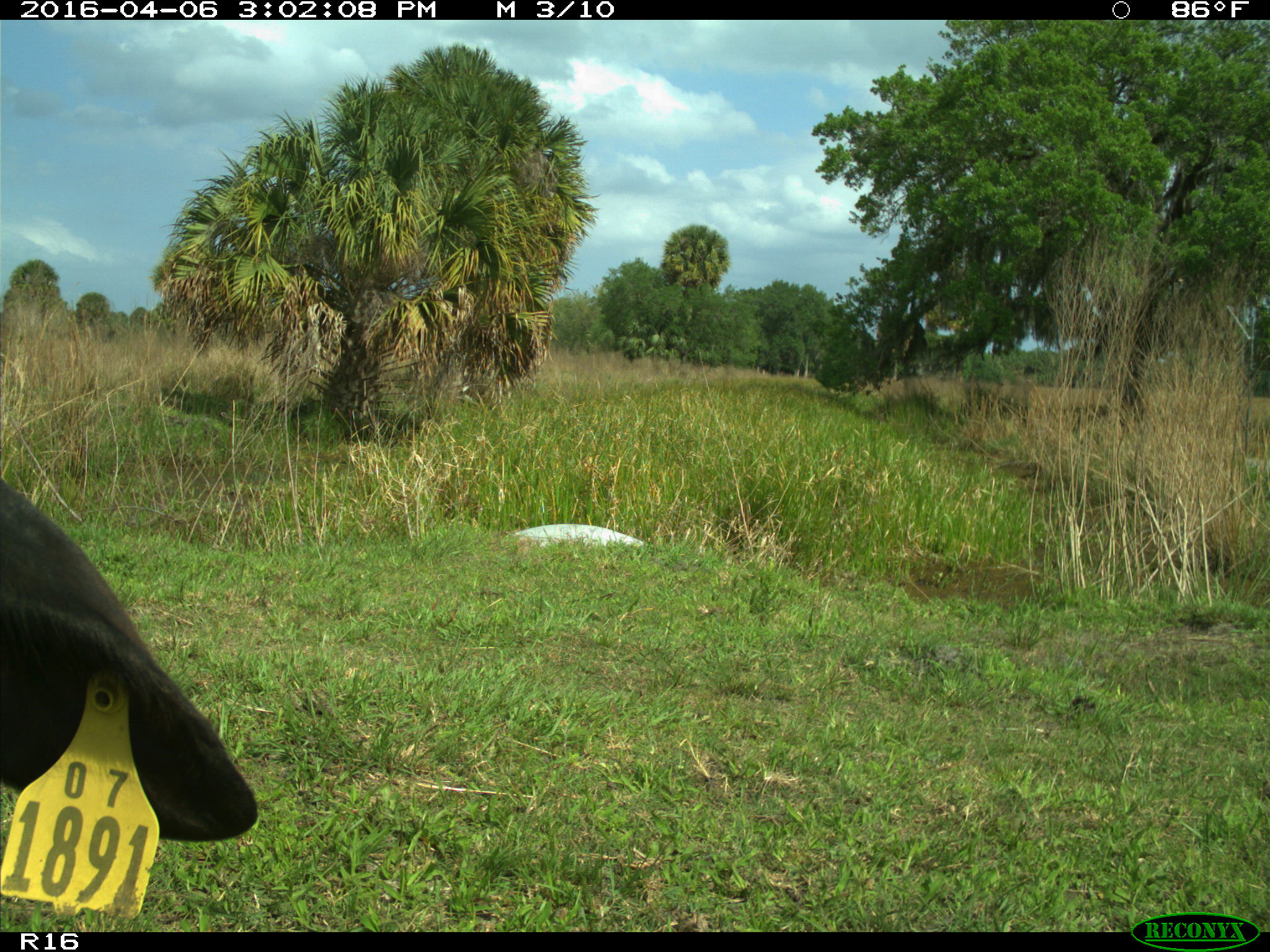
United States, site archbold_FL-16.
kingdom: Animalia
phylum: Chordata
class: Mammalia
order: Artiodactyla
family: Bovidae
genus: Bos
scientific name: Bos taurus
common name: domestic cow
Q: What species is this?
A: Bos taurus (domestic cow).